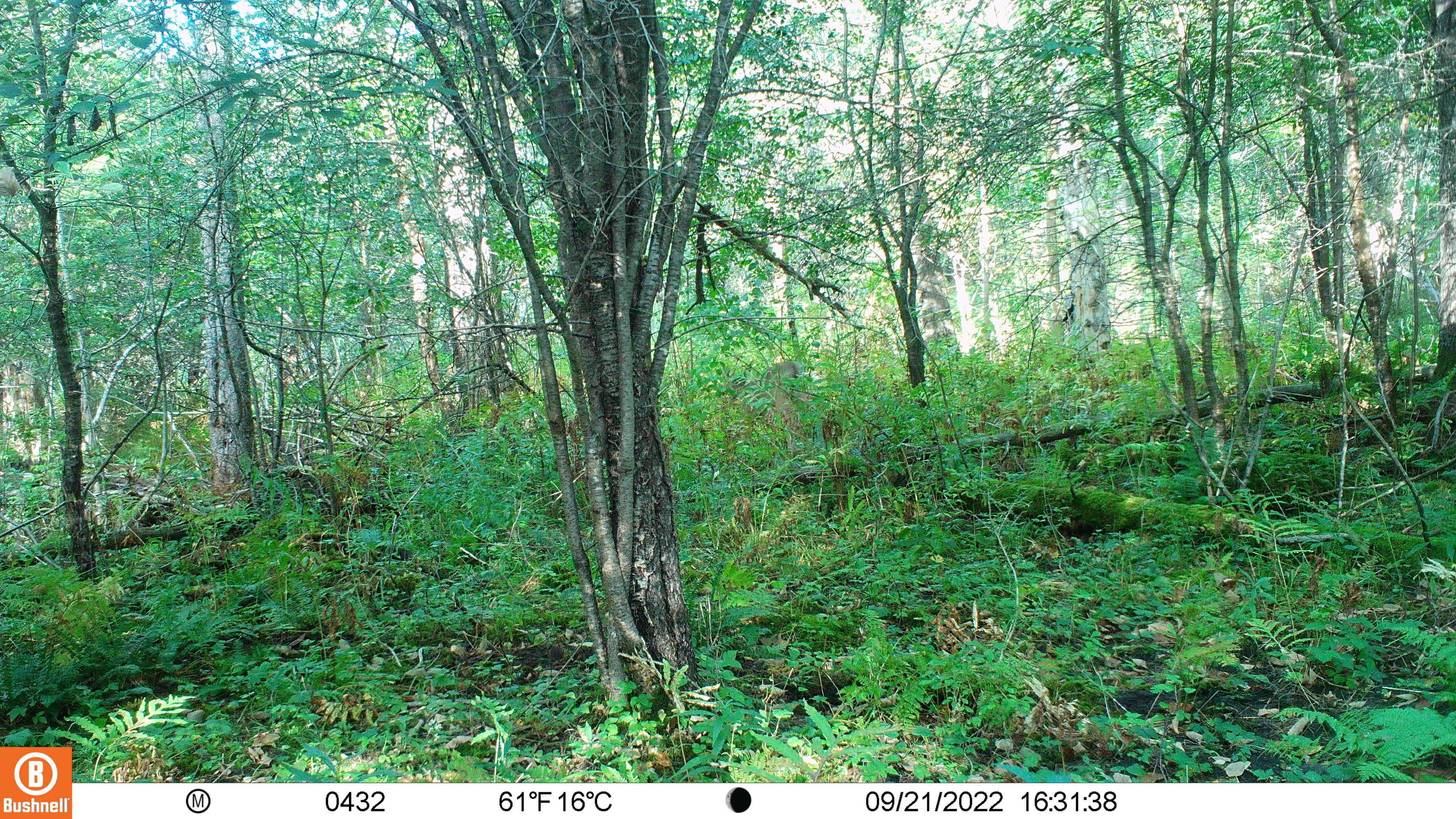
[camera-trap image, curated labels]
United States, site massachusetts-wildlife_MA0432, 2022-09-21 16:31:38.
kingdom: Animalia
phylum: Chordata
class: Mammalia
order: Artiodactyla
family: Cervidae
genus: Odocoileus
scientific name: Odocoileus virginianus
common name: white-tailed deer